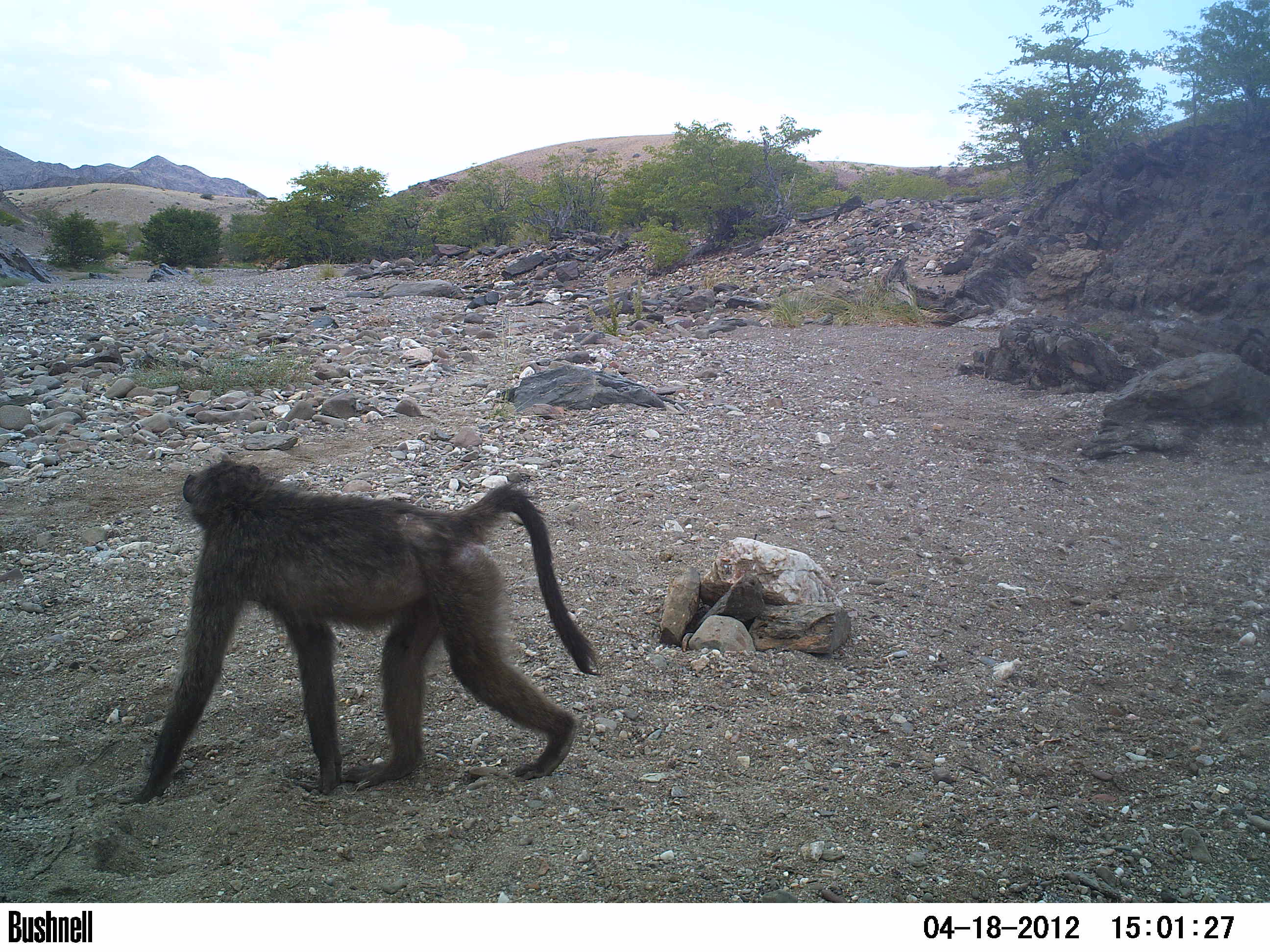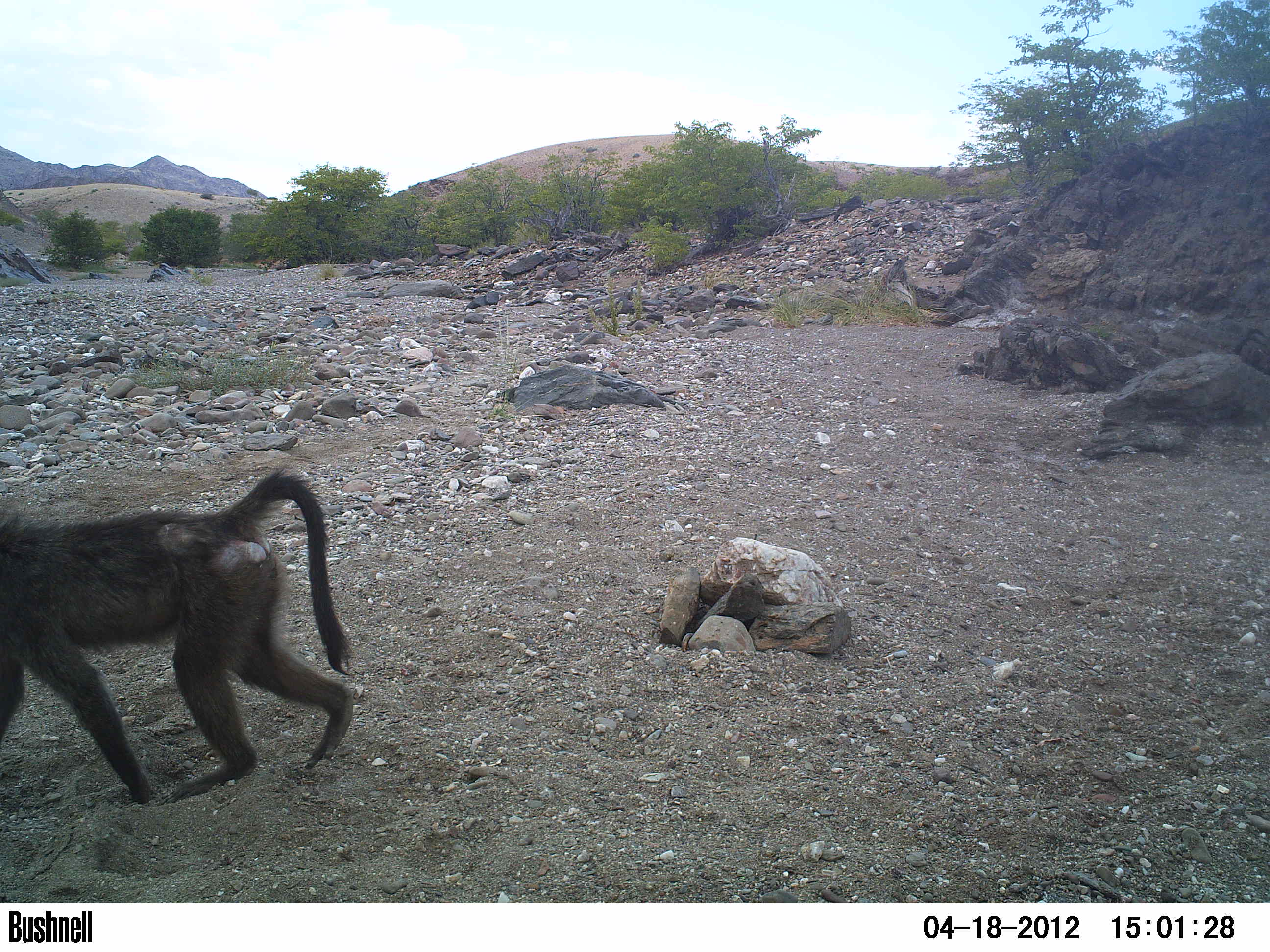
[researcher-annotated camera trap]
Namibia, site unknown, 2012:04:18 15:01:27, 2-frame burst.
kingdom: Animalia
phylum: Chordata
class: Mammalia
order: Primates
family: Cercopithecidae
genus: Papio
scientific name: Papio anubis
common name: olive baboon